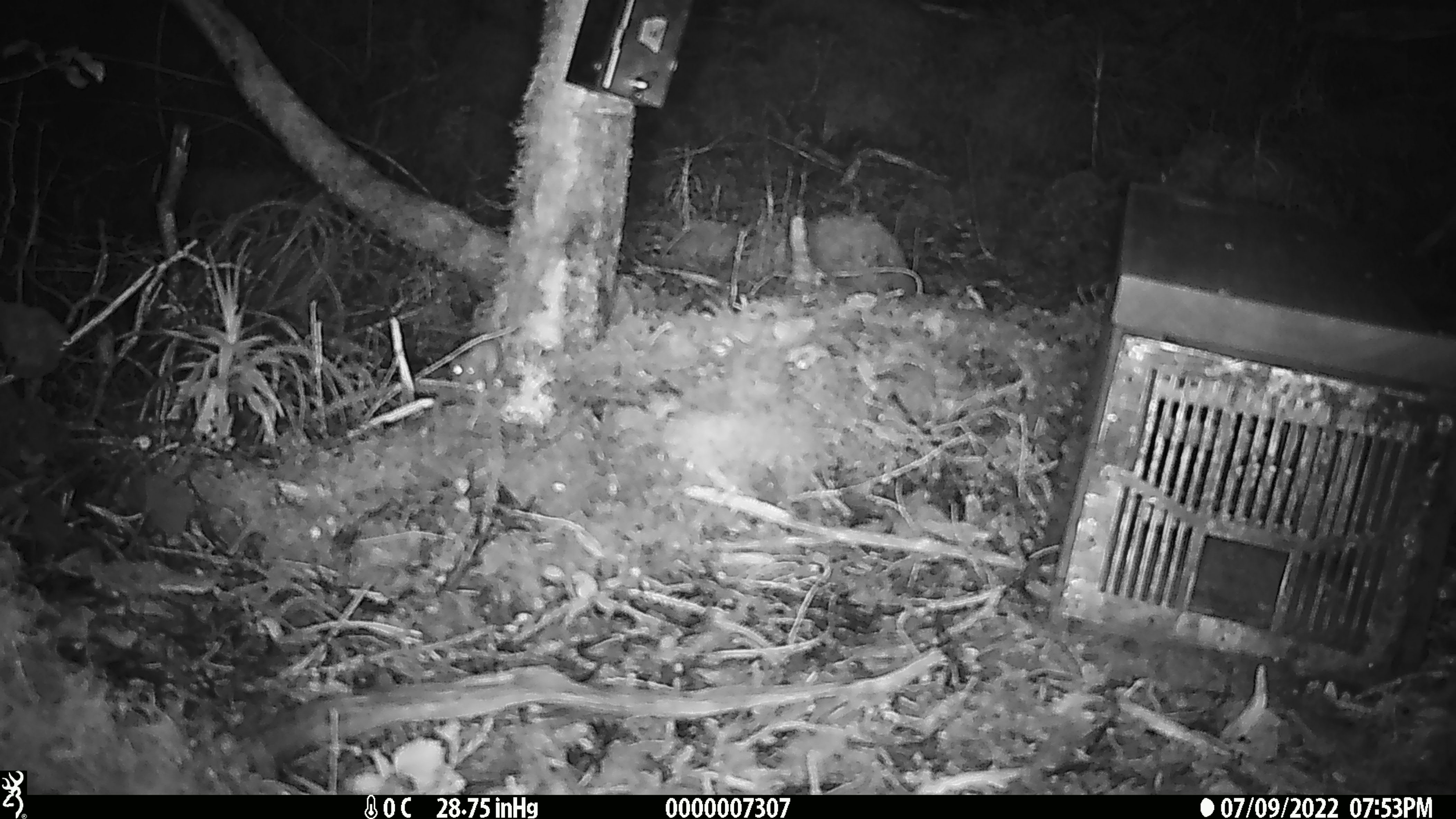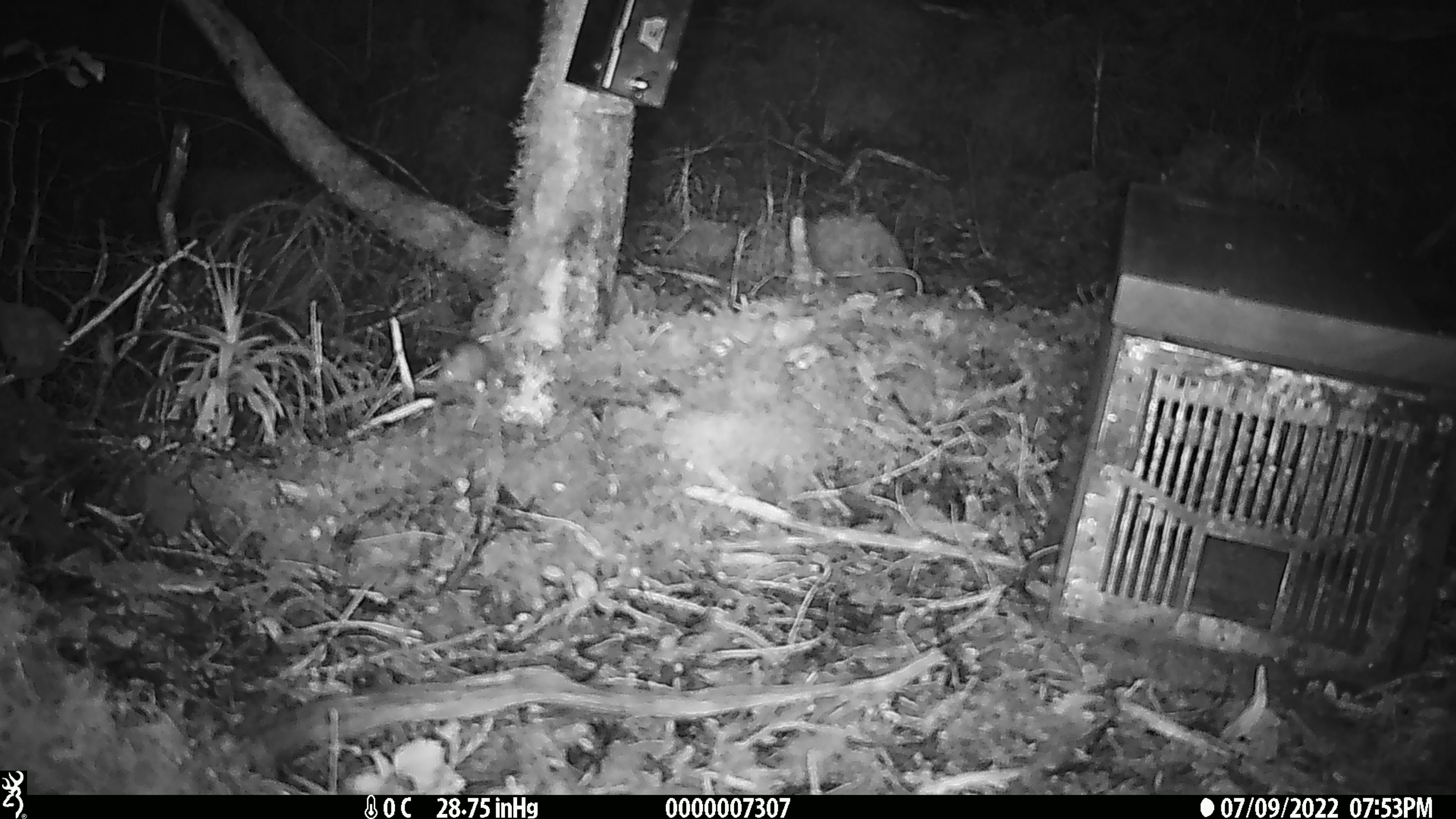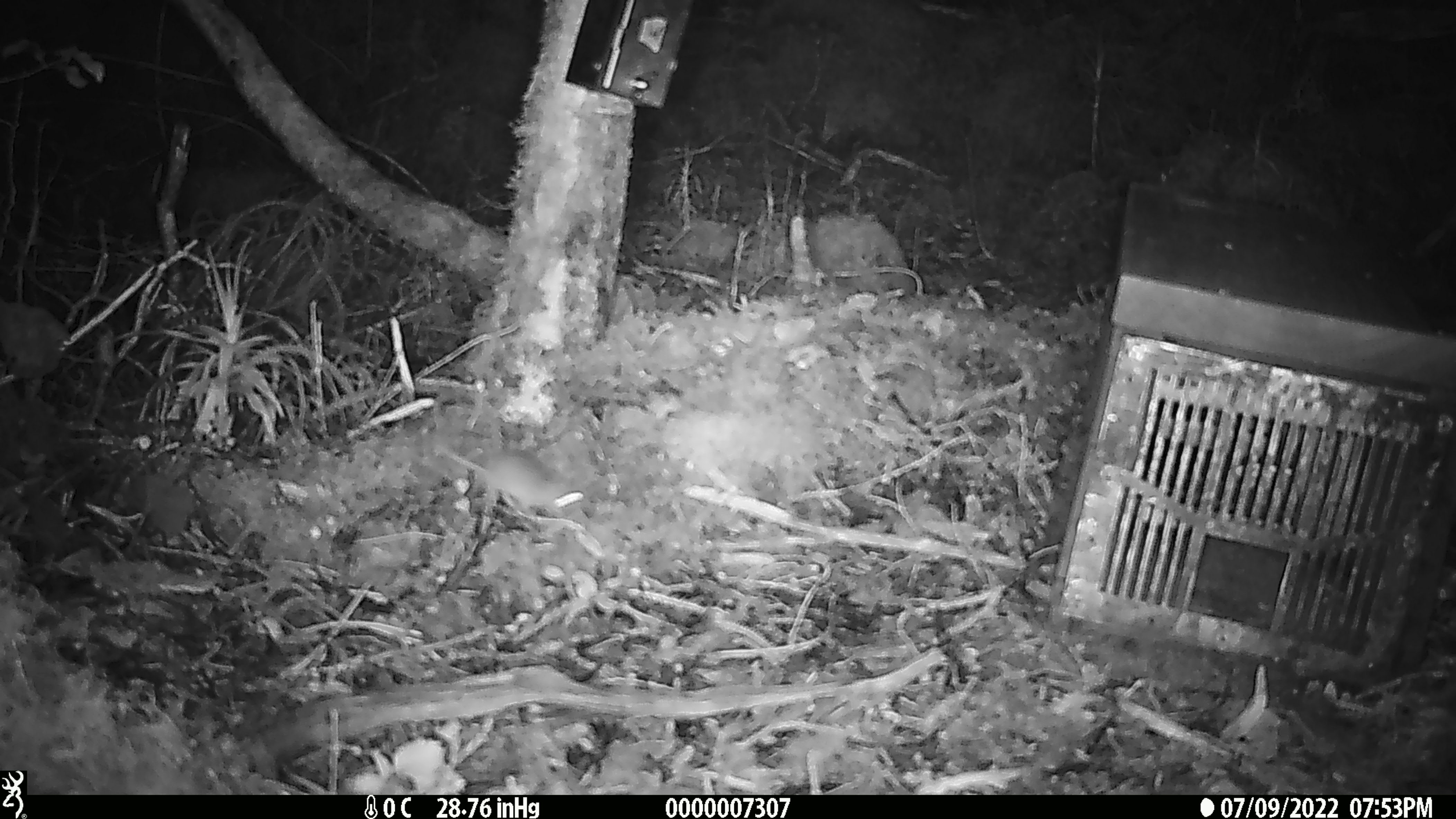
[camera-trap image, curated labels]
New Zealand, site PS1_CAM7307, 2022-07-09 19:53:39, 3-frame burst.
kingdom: Animalia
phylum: Chordata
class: Mammalia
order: Rodentia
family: Muridae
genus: Mus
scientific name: Mus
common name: mouse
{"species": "mouse (Mus)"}